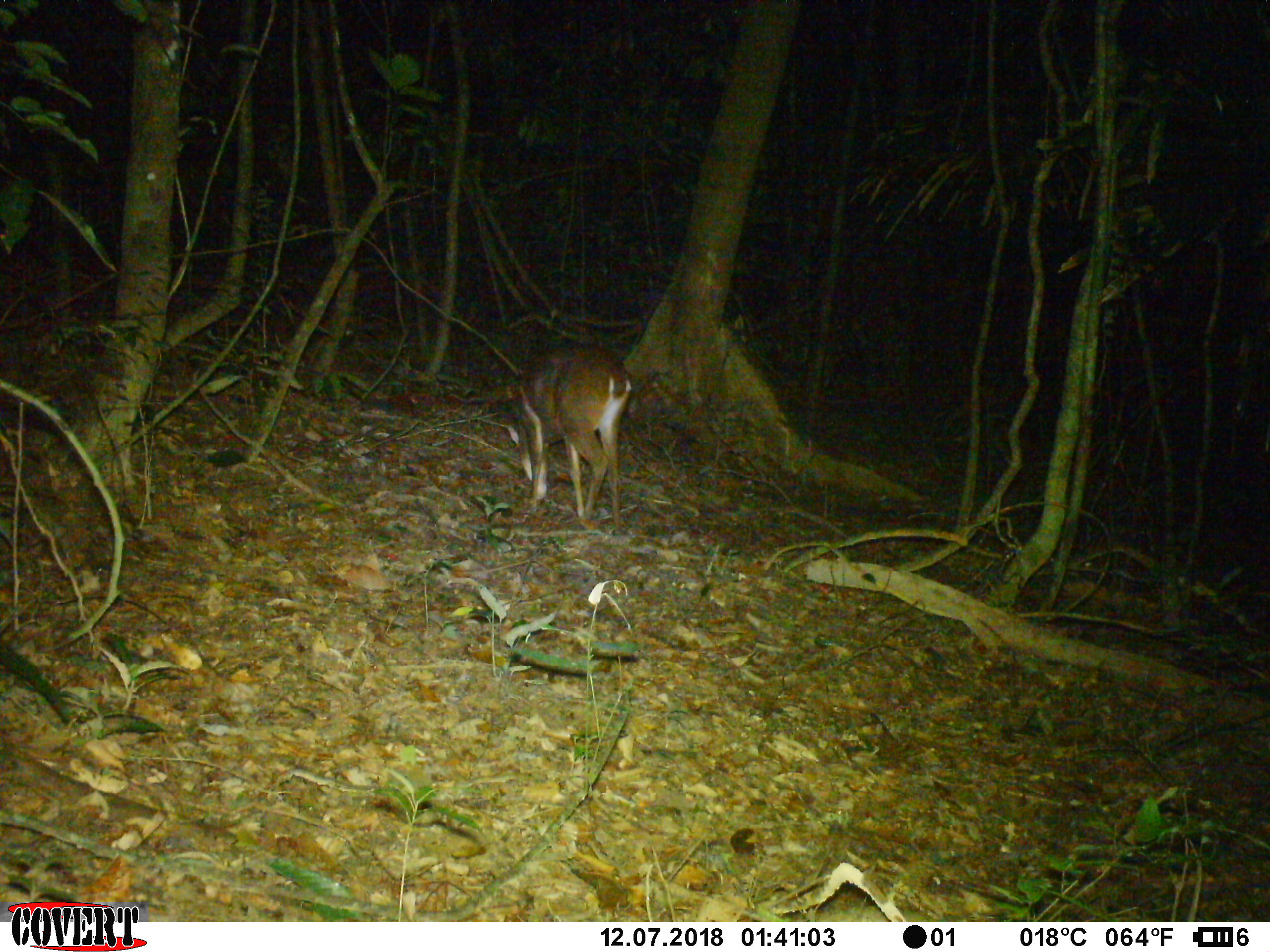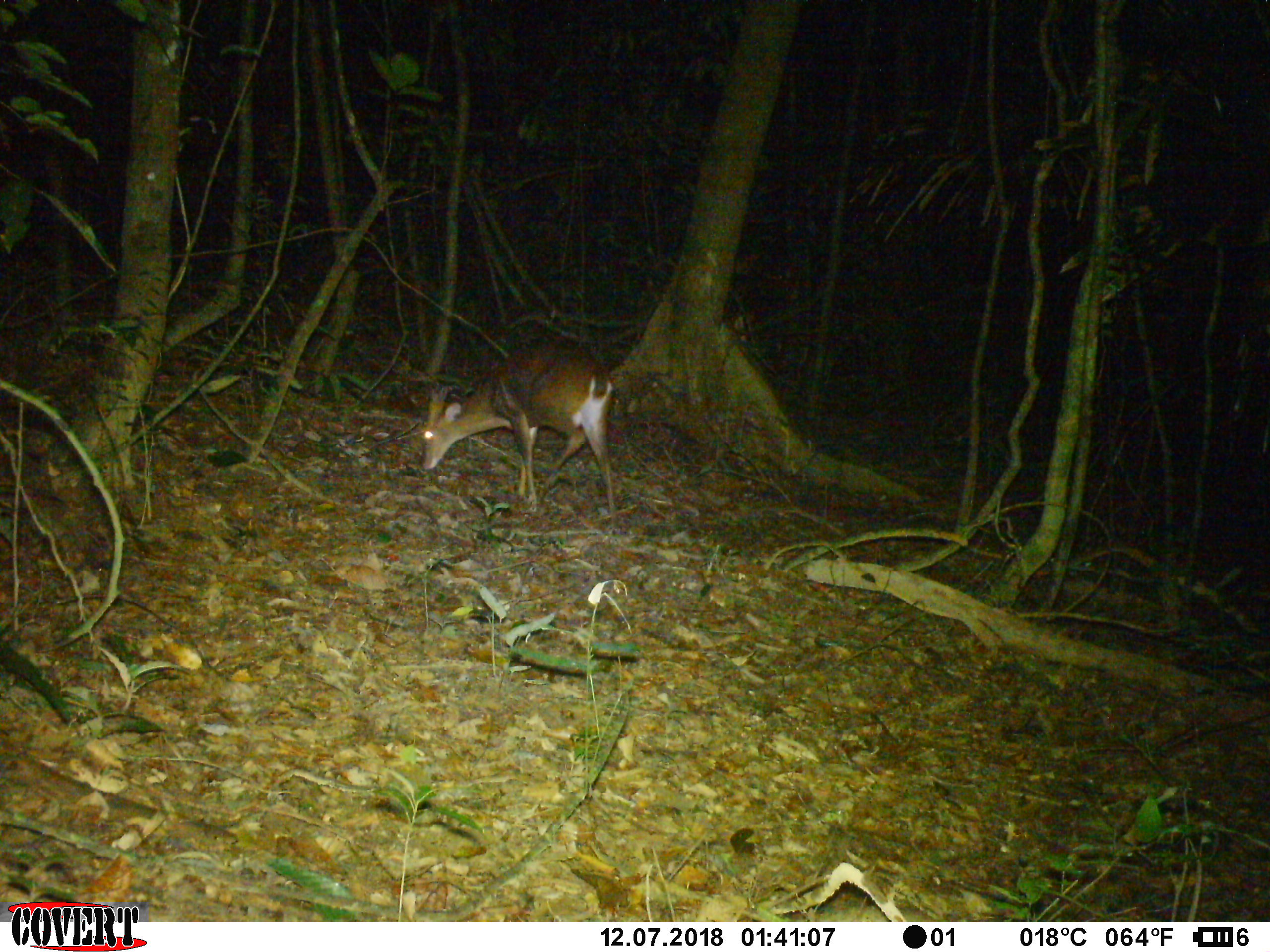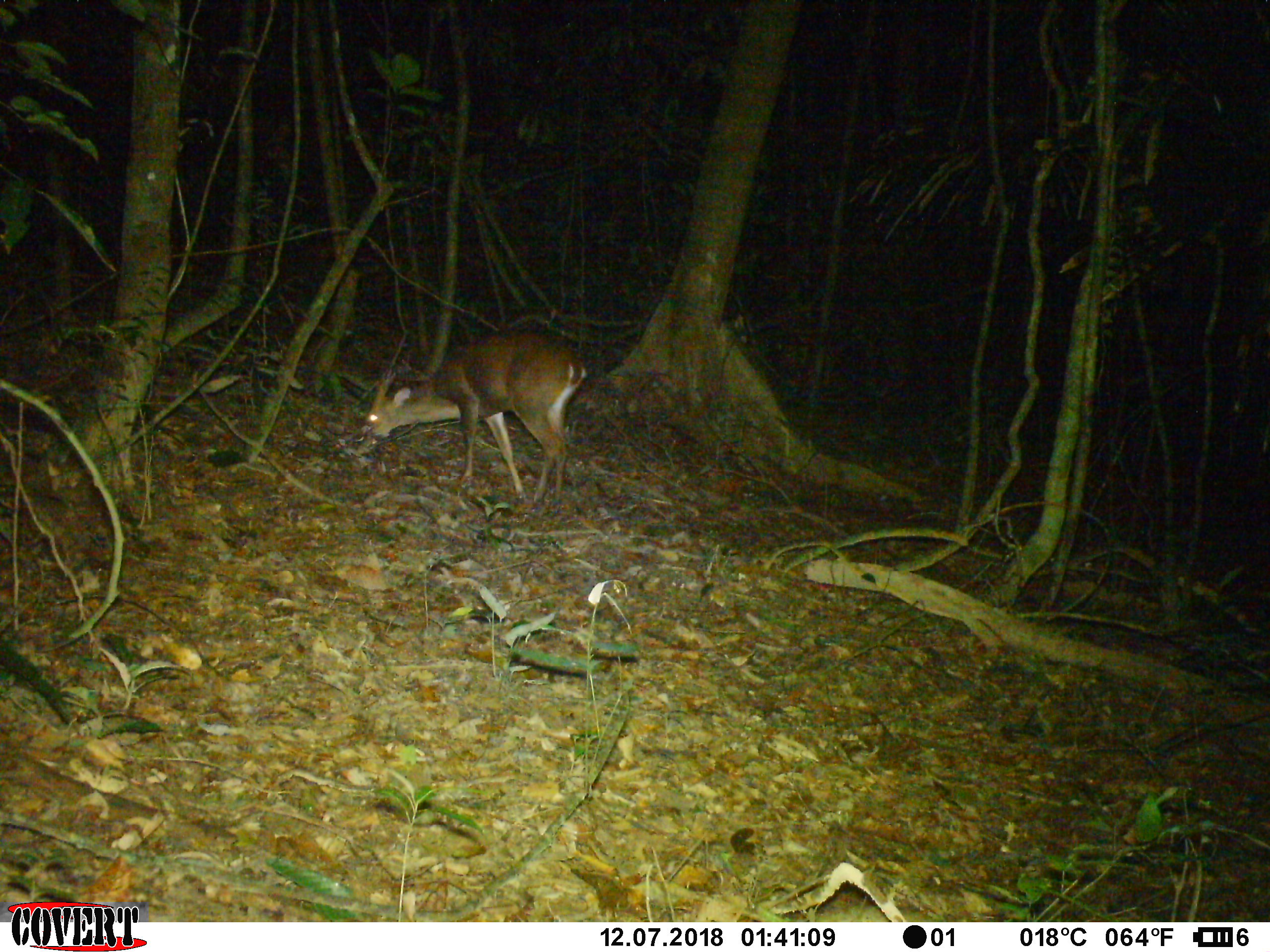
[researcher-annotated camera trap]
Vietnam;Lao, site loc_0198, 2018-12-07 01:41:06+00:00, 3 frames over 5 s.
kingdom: Animalia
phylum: Chordata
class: Mammalia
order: Artiodactyla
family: Cervidae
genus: Muntiacus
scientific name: Muntiacus vuquangensis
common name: large-antlered muntjac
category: large antlered muntjac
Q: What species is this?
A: Large antlered muntjac (large-antlered muntjac) (Muntiacus vuquangensis).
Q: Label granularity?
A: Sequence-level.